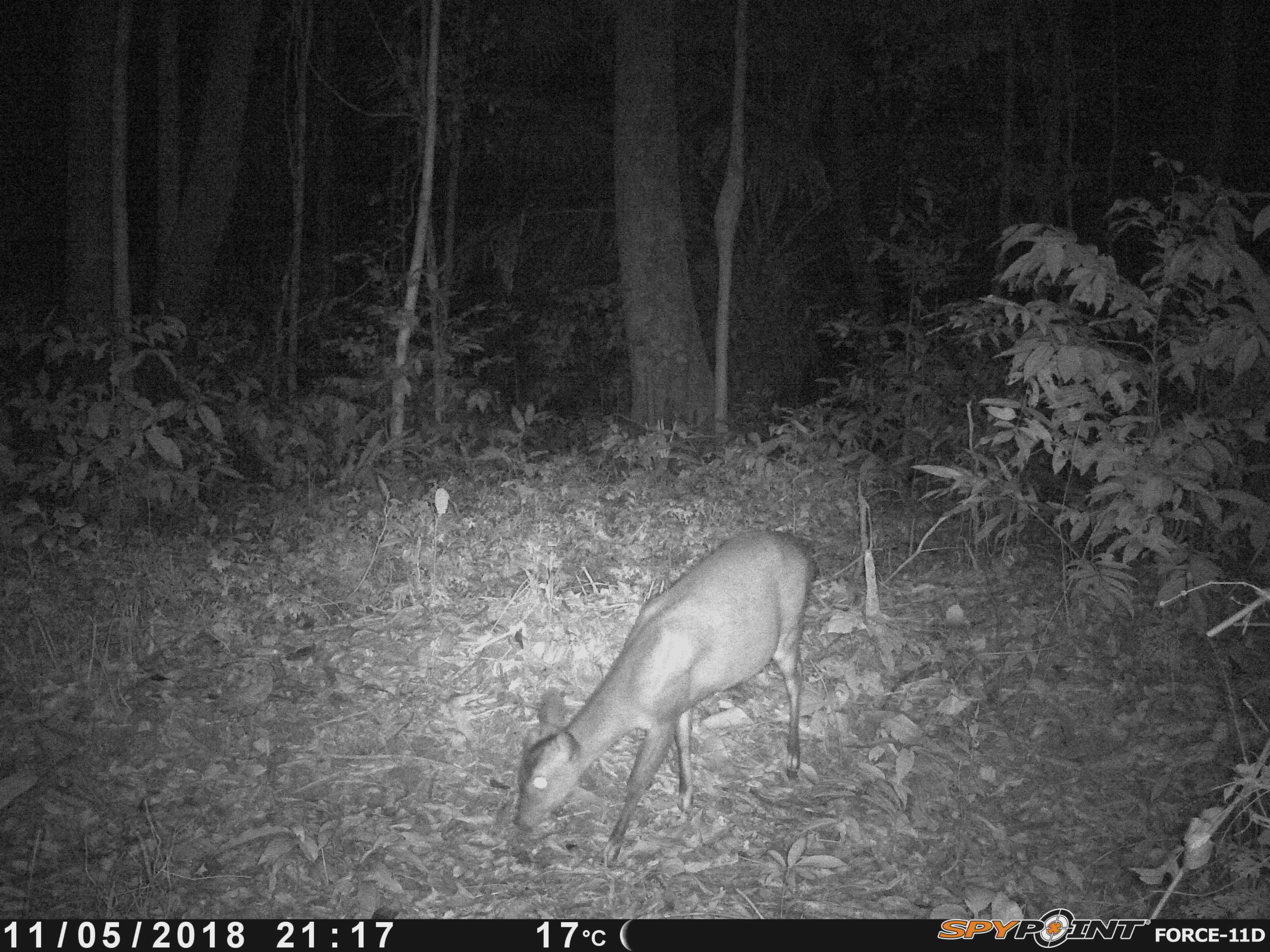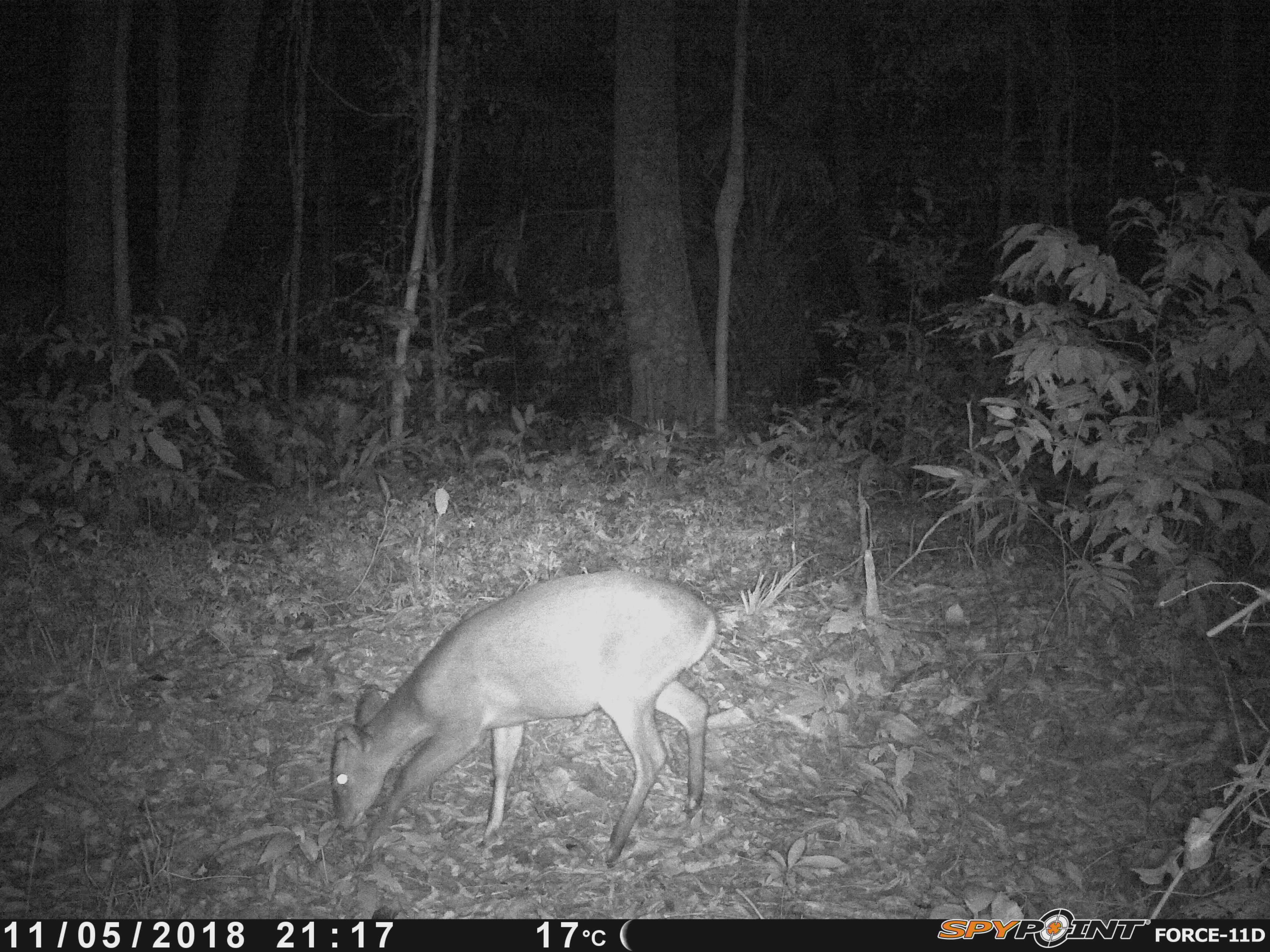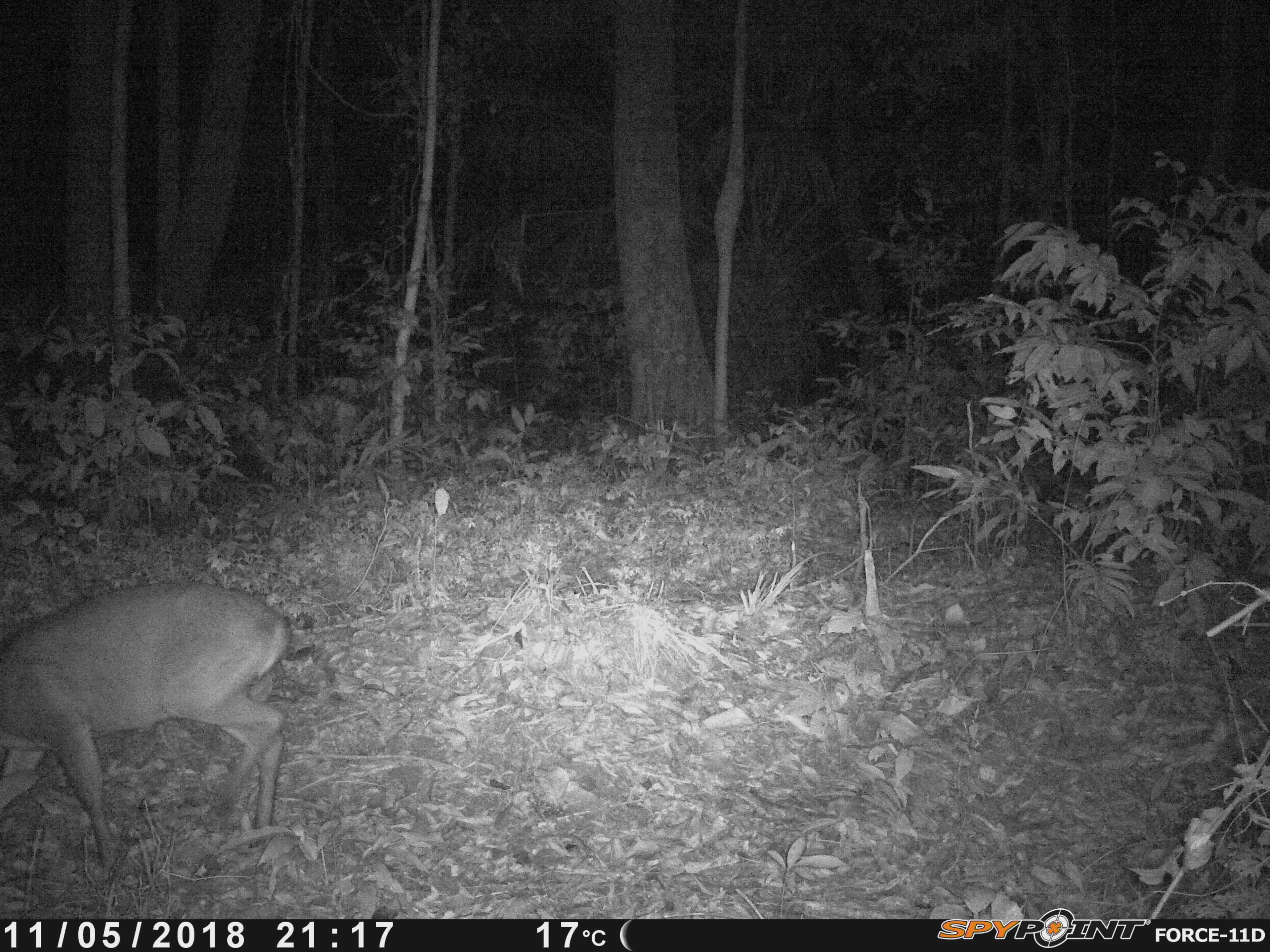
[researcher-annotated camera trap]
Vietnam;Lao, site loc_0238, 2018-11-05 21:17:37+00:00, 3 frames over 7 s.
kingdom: Animalia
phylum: Chordata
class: Mammalia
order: Artiodactyla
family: Cervidae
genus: Muntiacus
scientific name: Muntiacus vuquangensis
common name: large-antlered muntjac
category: large antlered muntjac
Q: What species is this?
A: Large antlered muntjac (large-antlered muntjac) (Muntiacus vuquangensis).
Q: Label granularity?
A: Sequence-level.